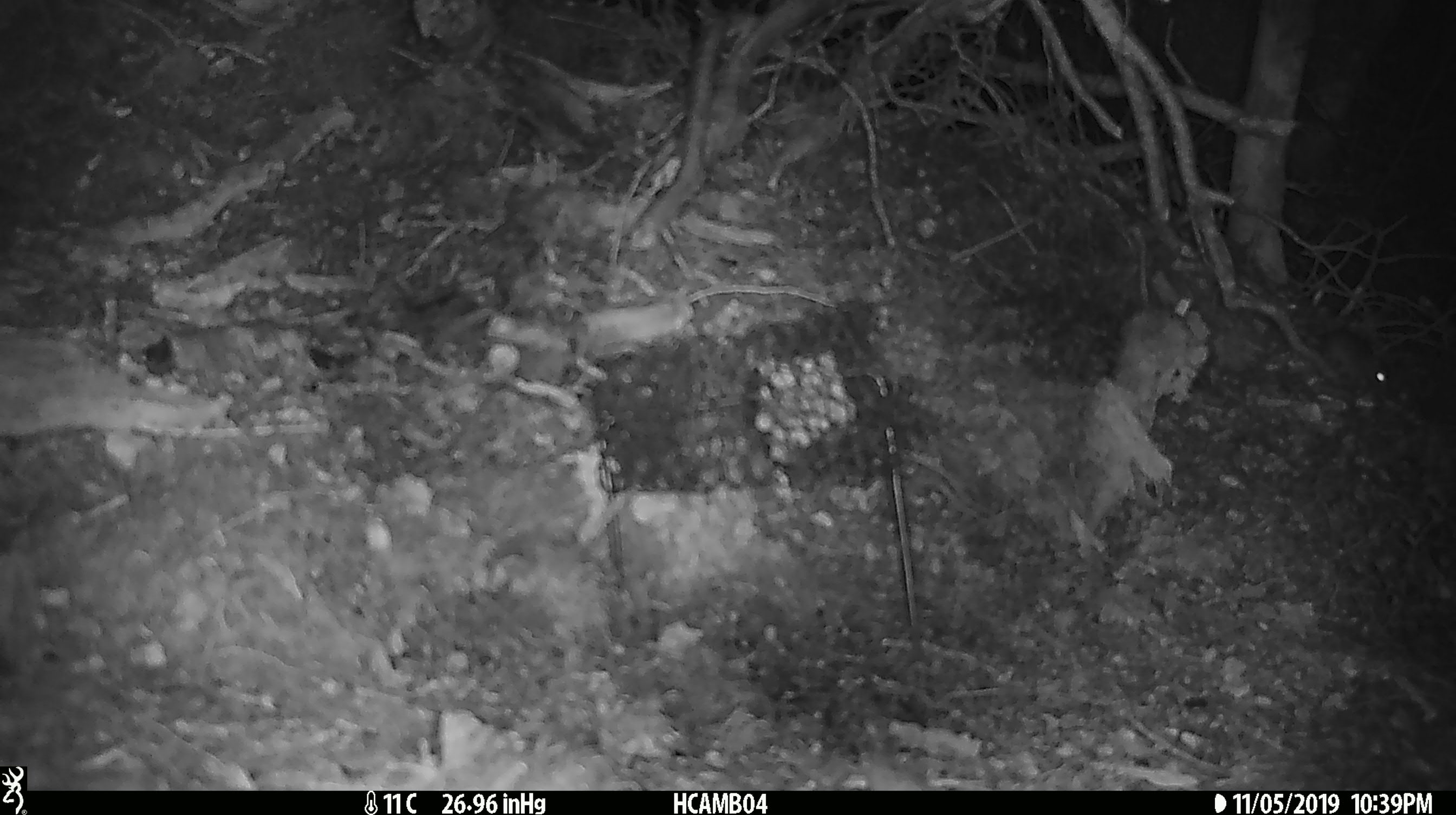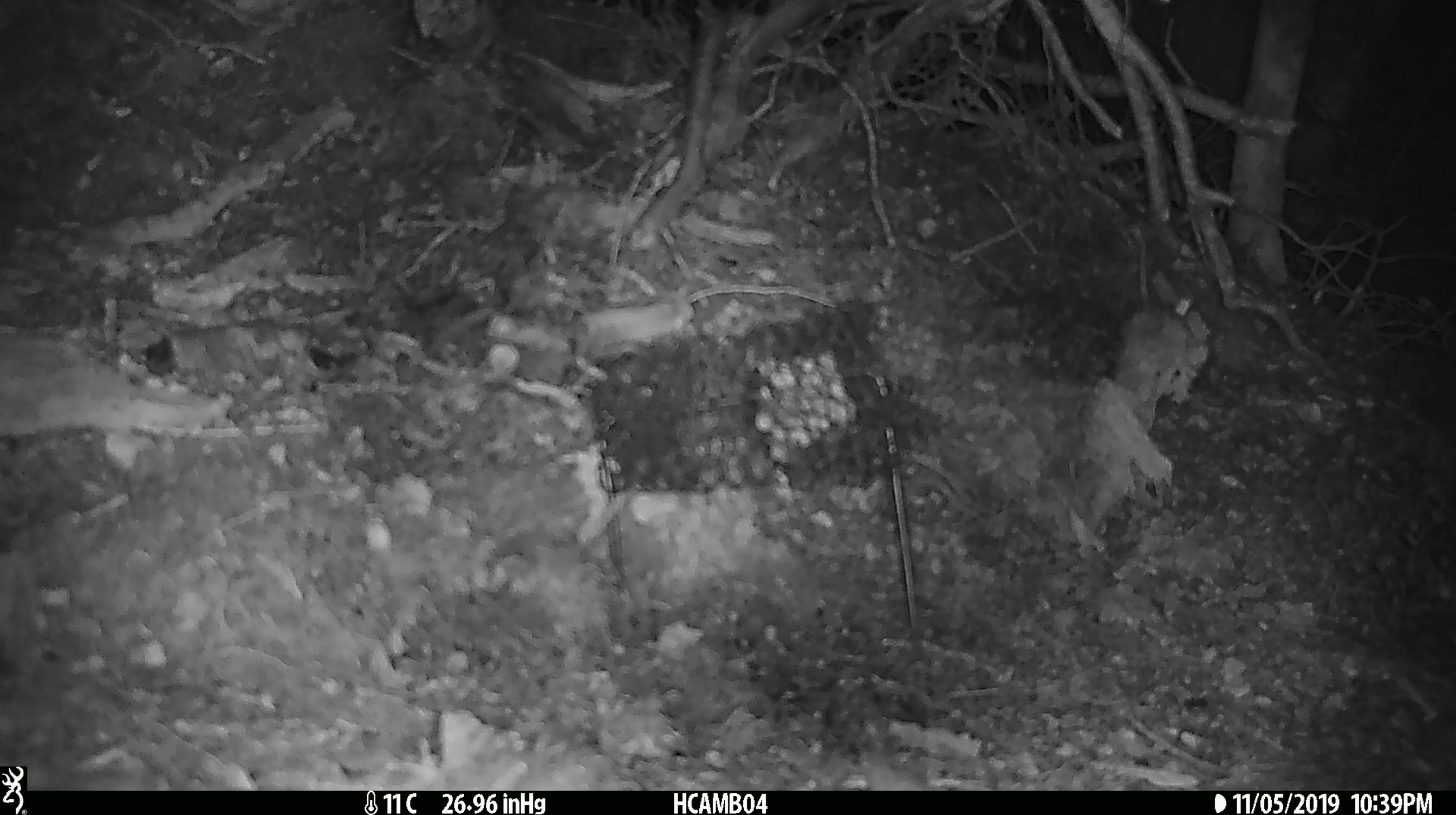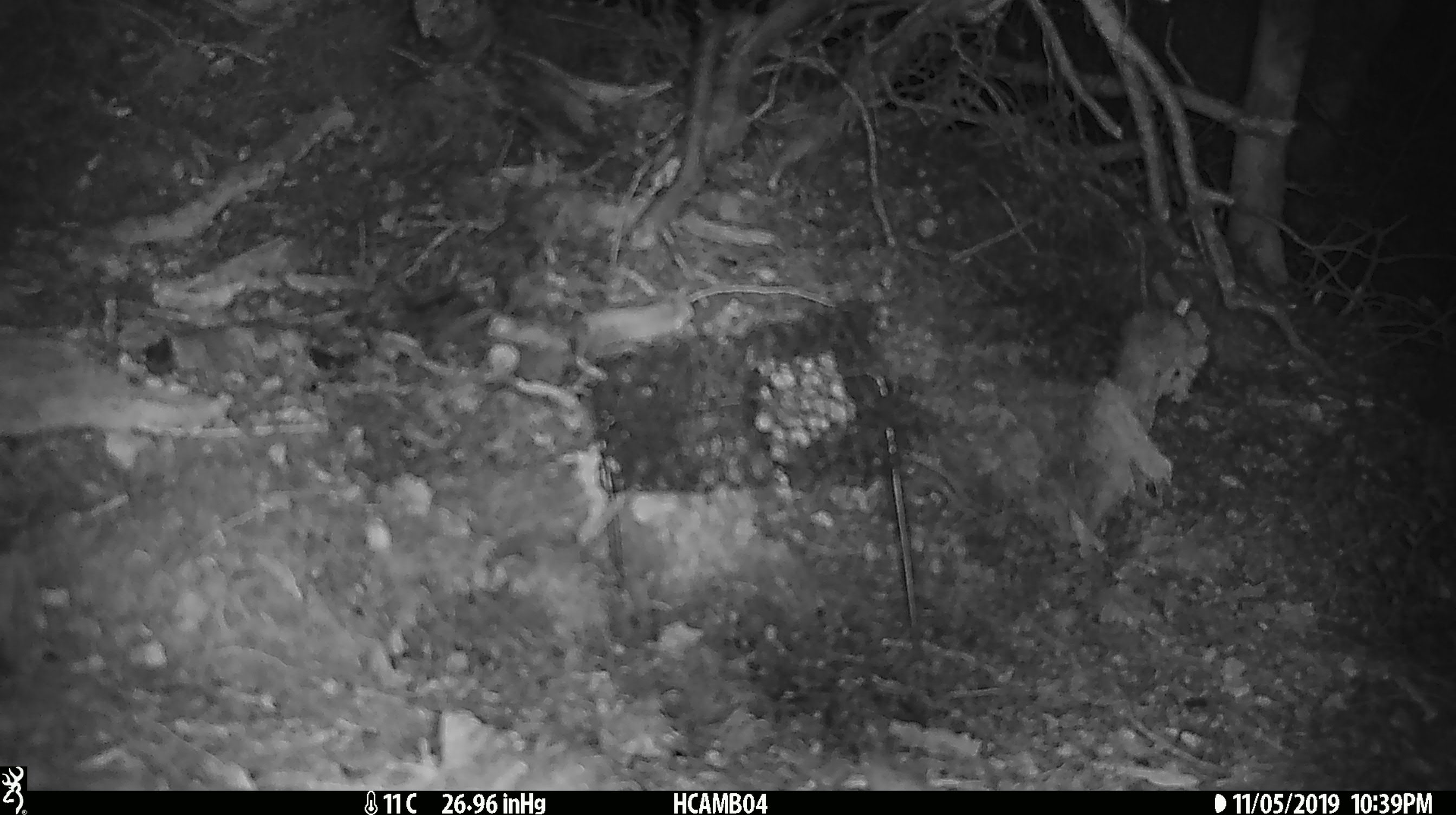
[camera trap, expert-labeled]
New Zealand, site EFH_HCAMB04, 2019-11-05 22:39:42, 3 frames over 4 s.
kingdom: Animalia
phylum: Chordata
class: Mammalia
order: Rodentia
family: Muridae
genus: Mus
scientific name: Mus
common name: mouse